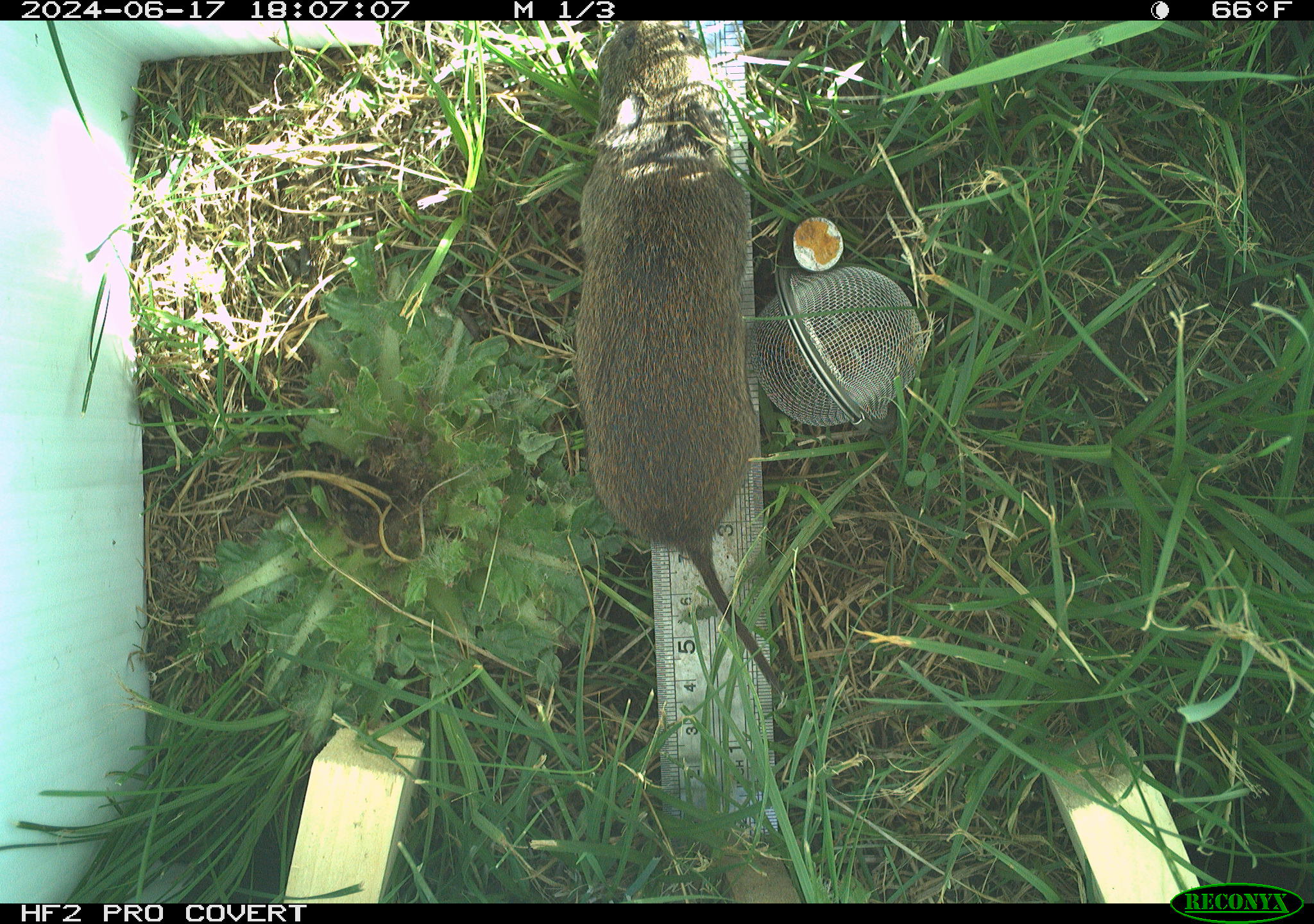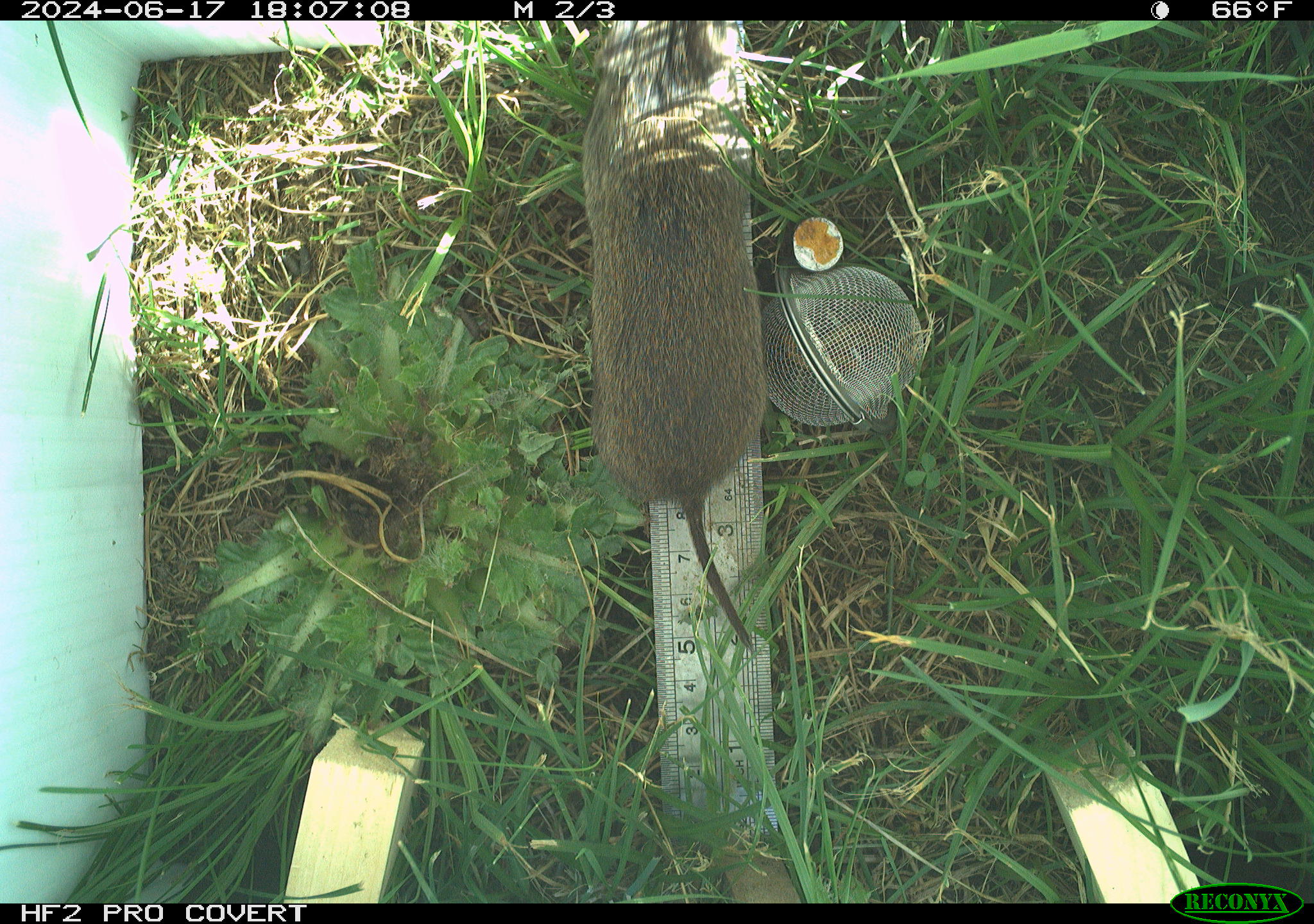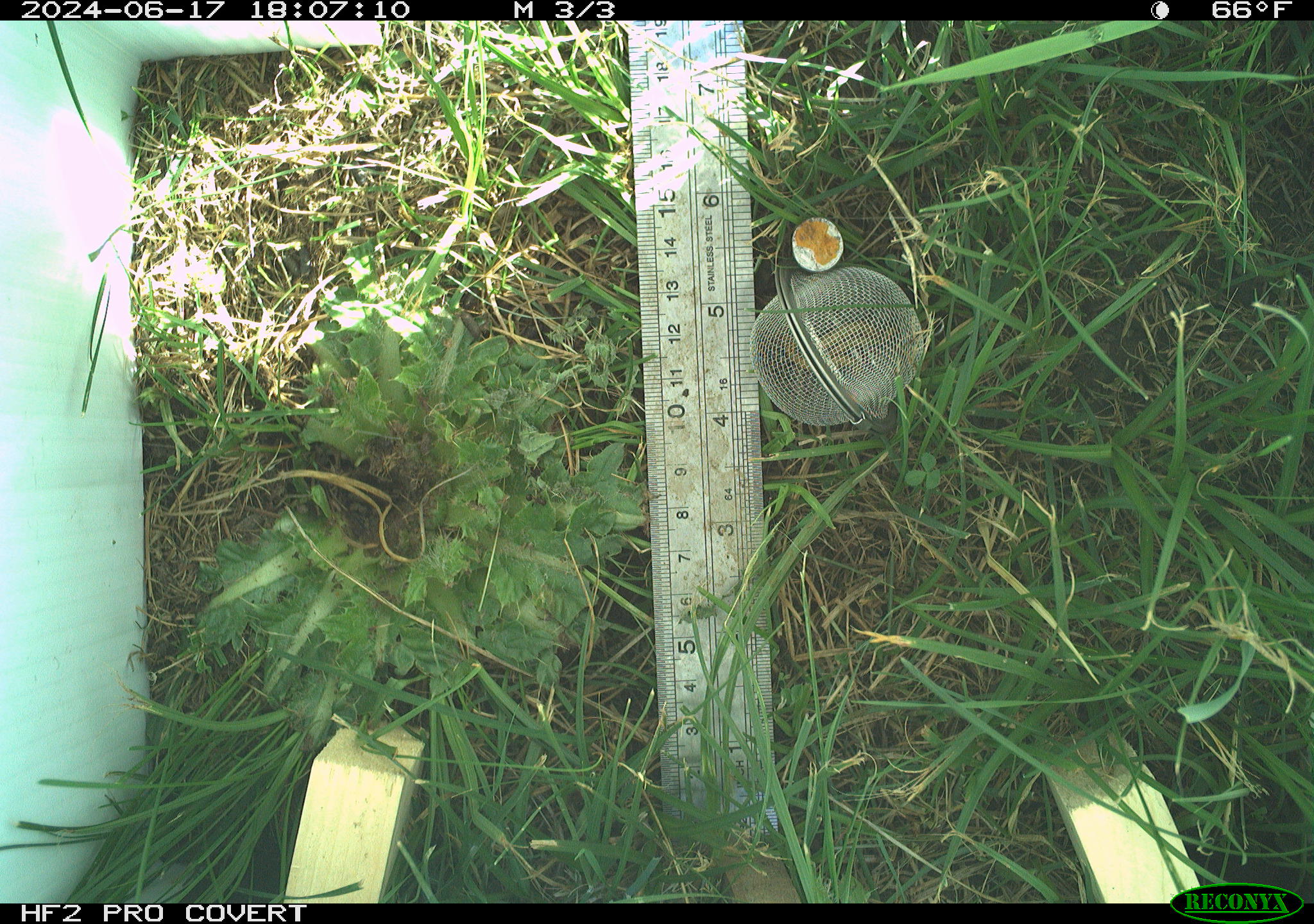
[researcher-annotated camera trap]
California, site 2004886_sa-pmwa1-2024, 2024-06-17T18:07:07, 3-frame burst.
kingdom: Animalia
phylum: Chordata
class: Mammalia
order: Rodentia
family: Cricetidae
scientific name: Arvicolinae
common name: voles, lemmings, and muskrats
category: arvicolinae subfamily